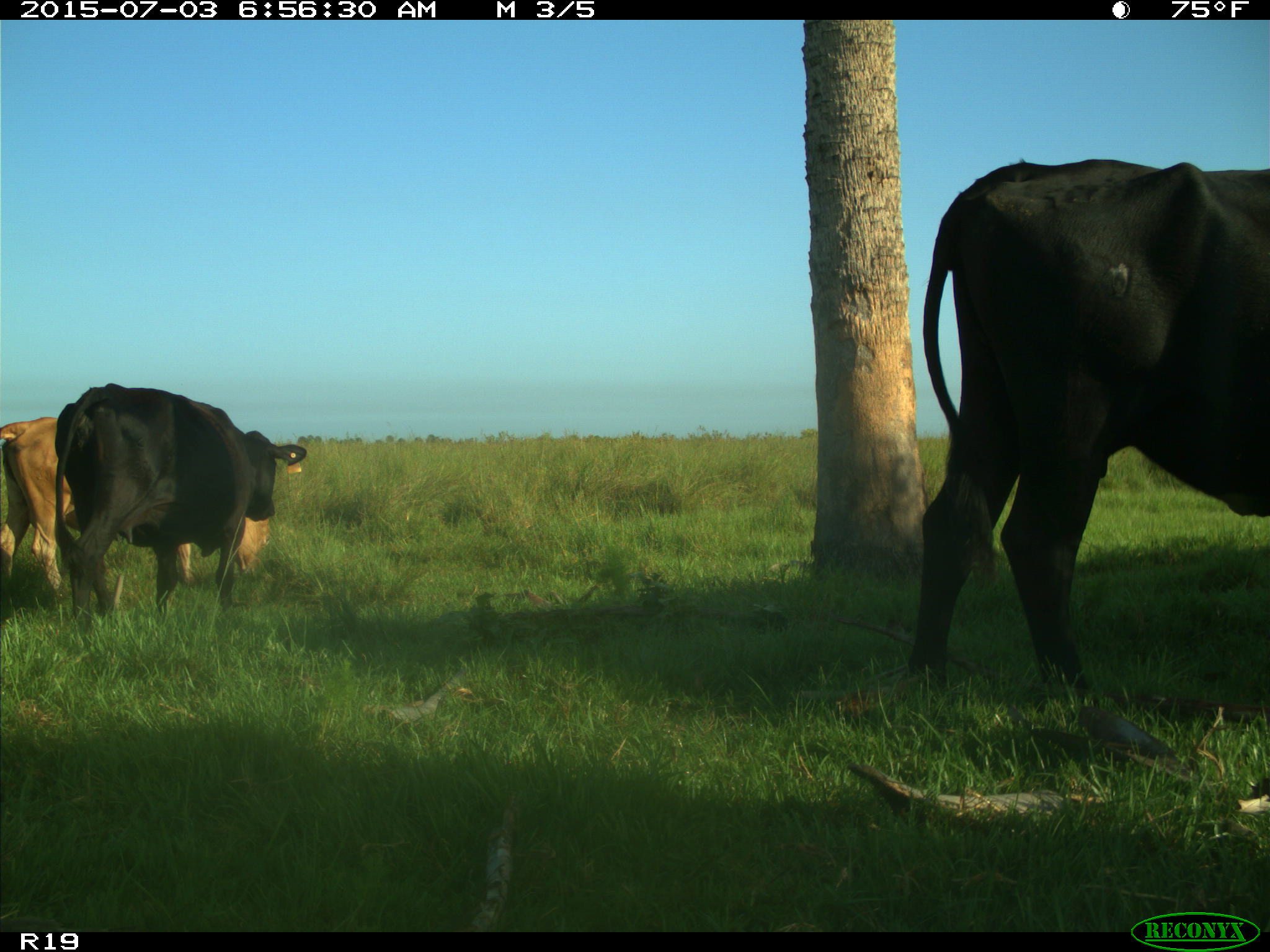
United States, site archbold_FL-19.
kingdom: Animalia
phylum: Chordata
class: Mammalia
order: Artiodactyla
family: Bovidae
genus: Bos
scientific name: Bos taurus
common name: domestic cow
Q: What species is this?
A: Bos taurus (domestic cow).